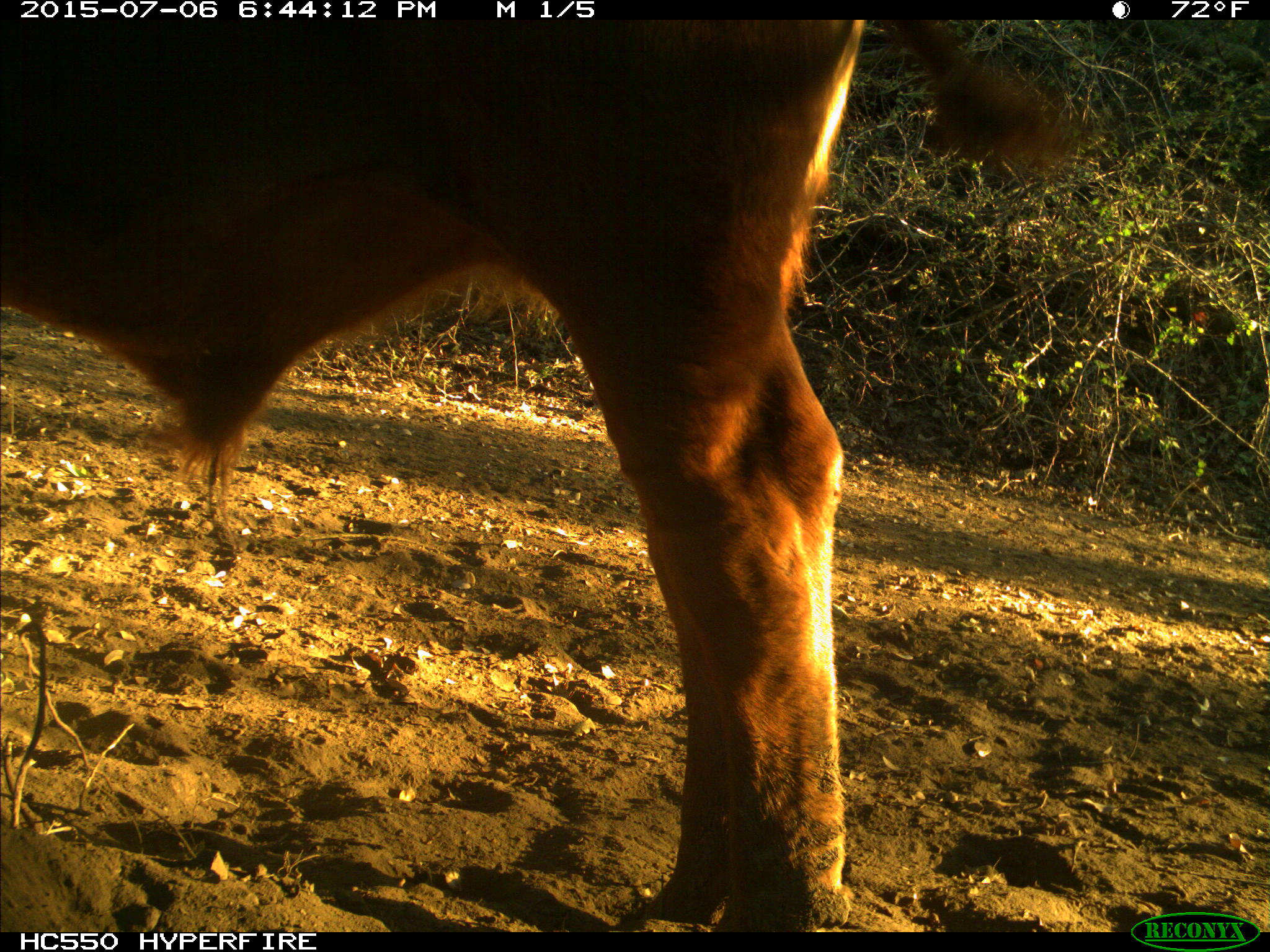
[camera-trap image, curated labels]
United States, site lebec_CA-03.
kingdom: Animalia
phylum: Chordata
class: Mammalia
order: Artiodactyla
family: Bovidae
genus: Bos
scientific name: Bos taurus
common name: domestic cow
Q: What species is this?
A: Bos taurus (domestic cow).